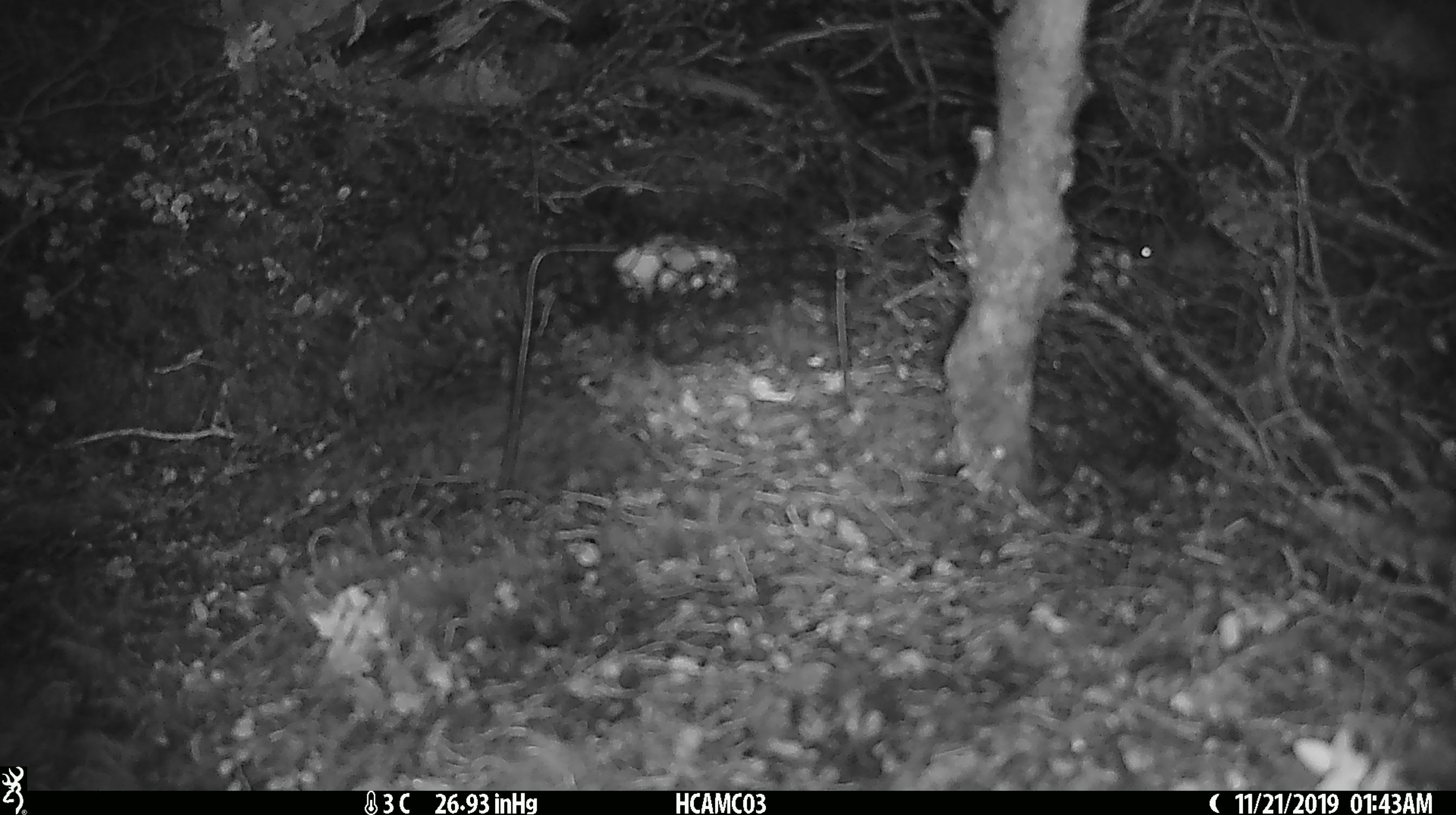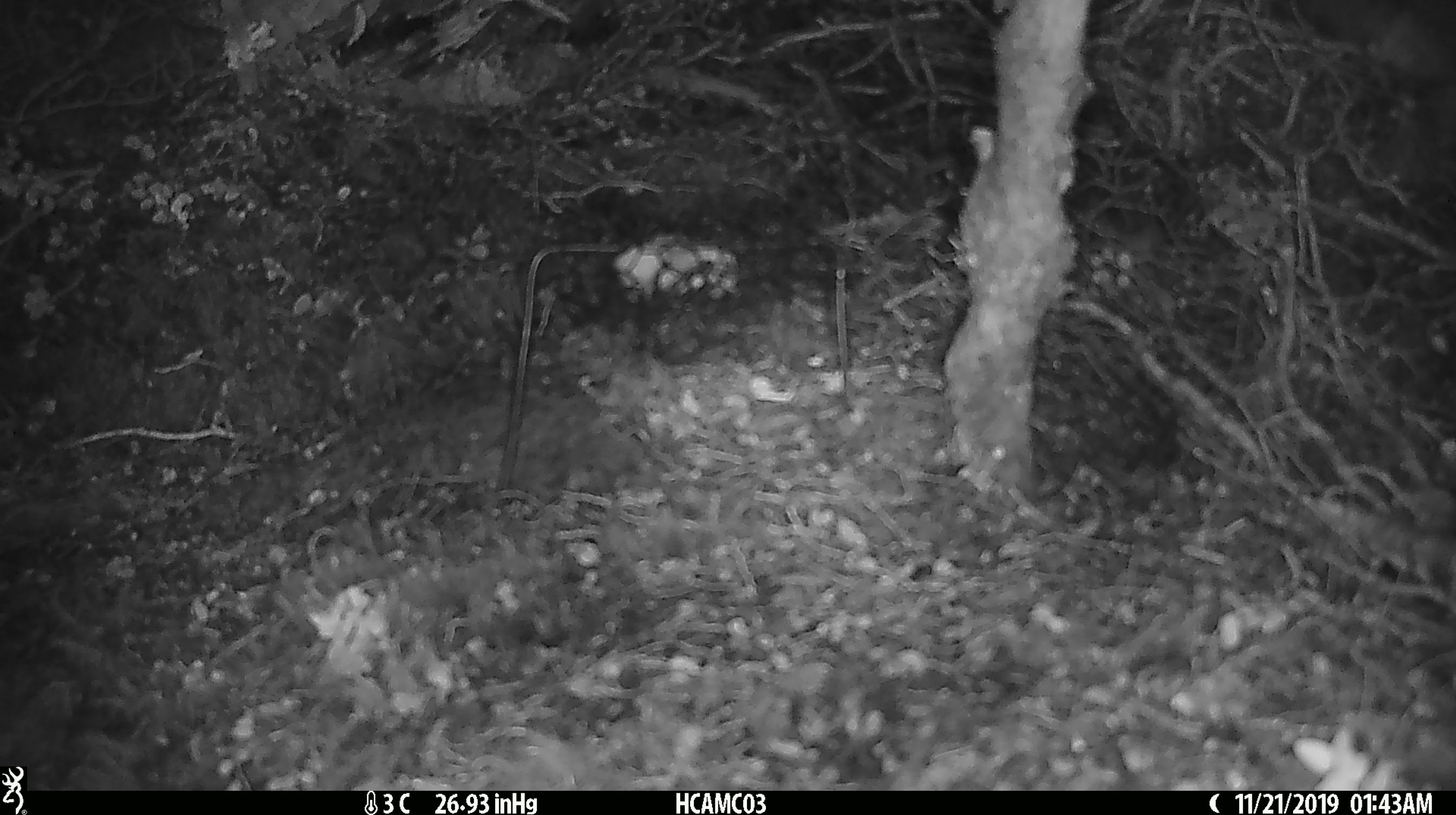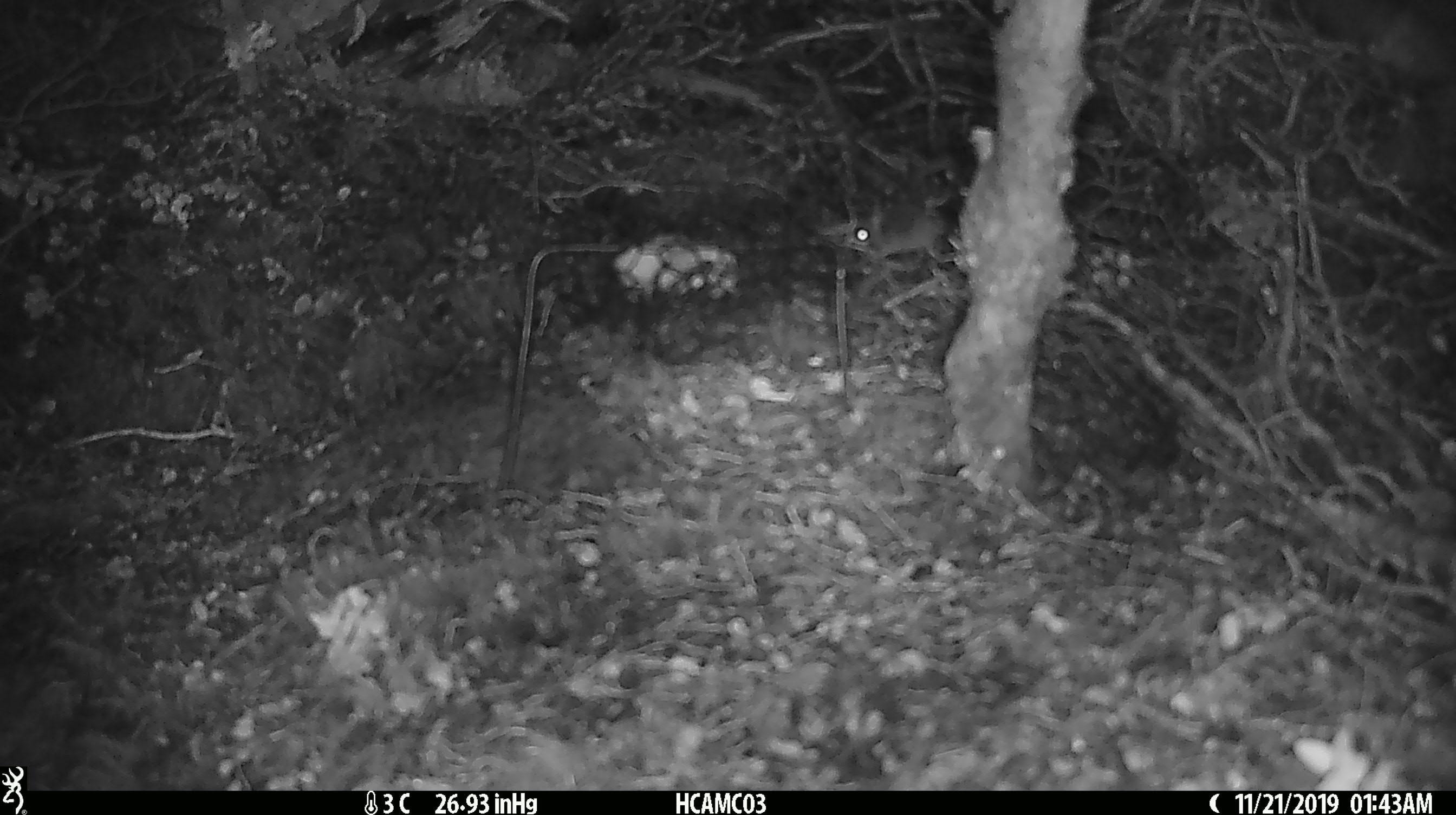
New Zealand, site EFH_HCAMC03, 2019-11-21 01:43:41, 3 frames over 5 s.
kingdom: Animalia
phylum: Chordata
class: Mammalia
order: Rodentia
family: Muridae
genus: Mus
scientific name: Mus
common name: mouse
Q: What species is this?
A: Mouse (Mus).